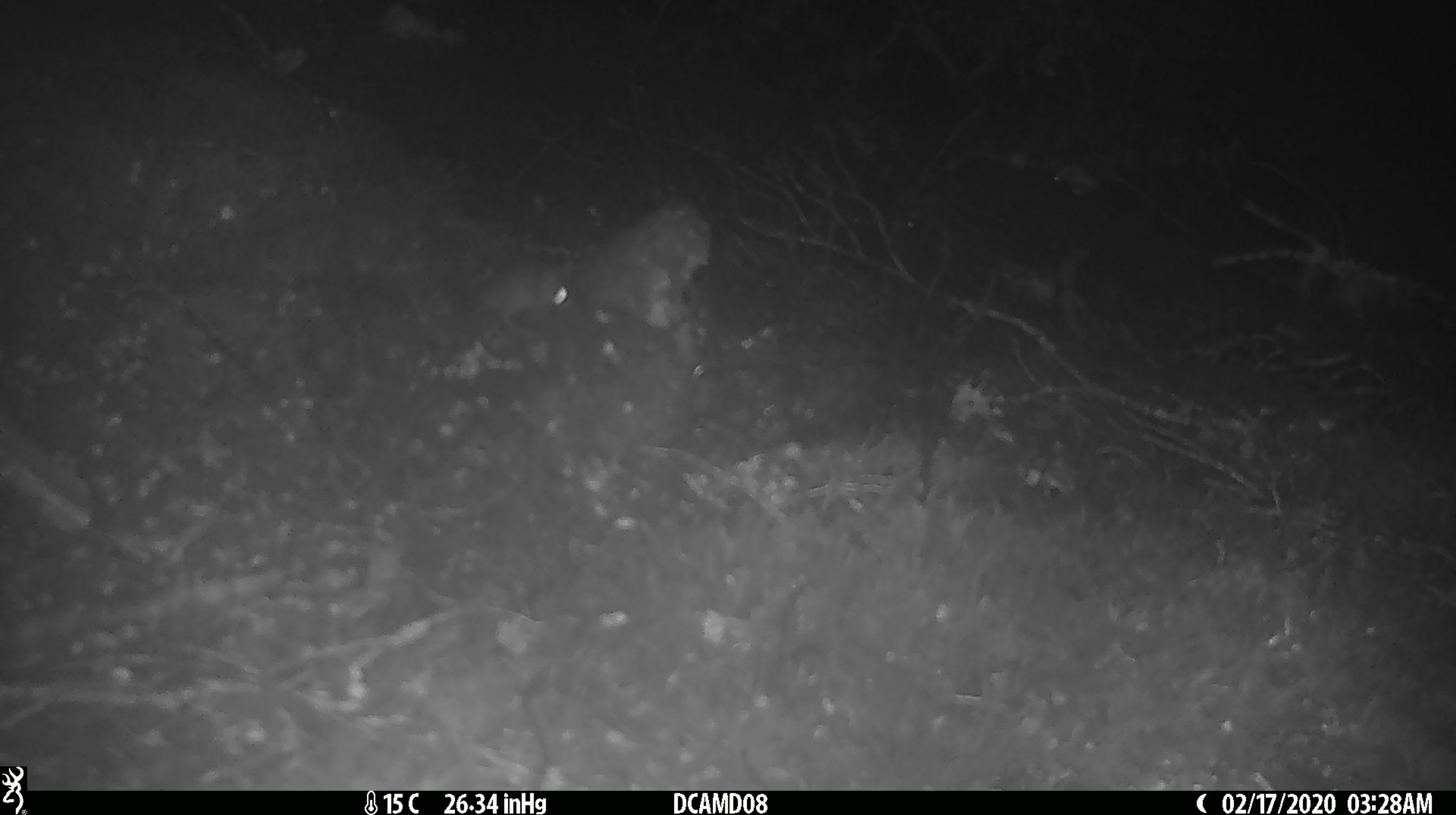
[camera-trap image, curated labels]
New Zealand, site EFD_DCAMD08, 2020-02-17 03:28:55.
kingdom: Animalia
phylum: Chordata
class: Mammalia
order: Rodentia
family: Muridae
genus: Mus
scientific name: Mus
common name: mouse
Mouse (Mus).